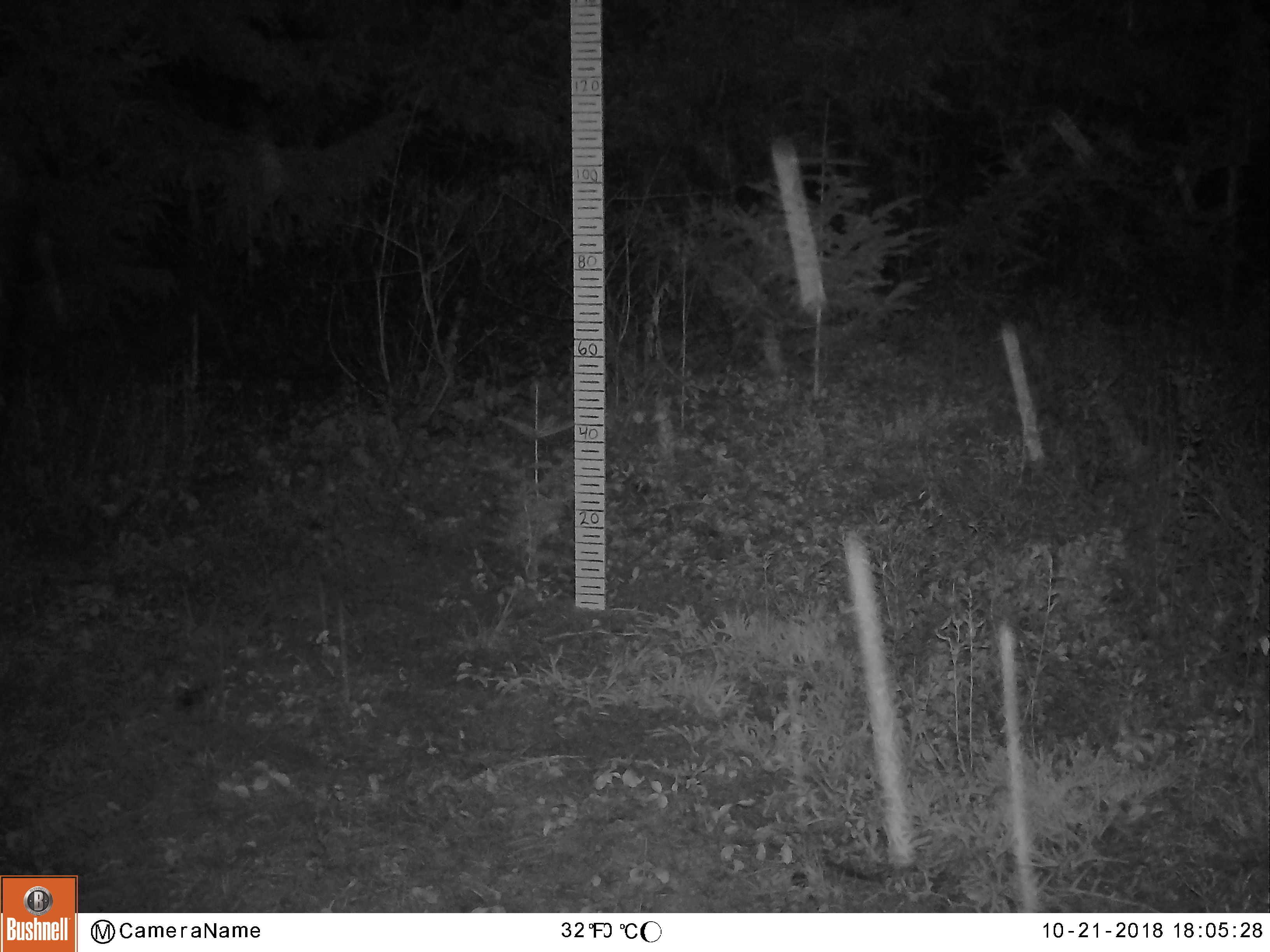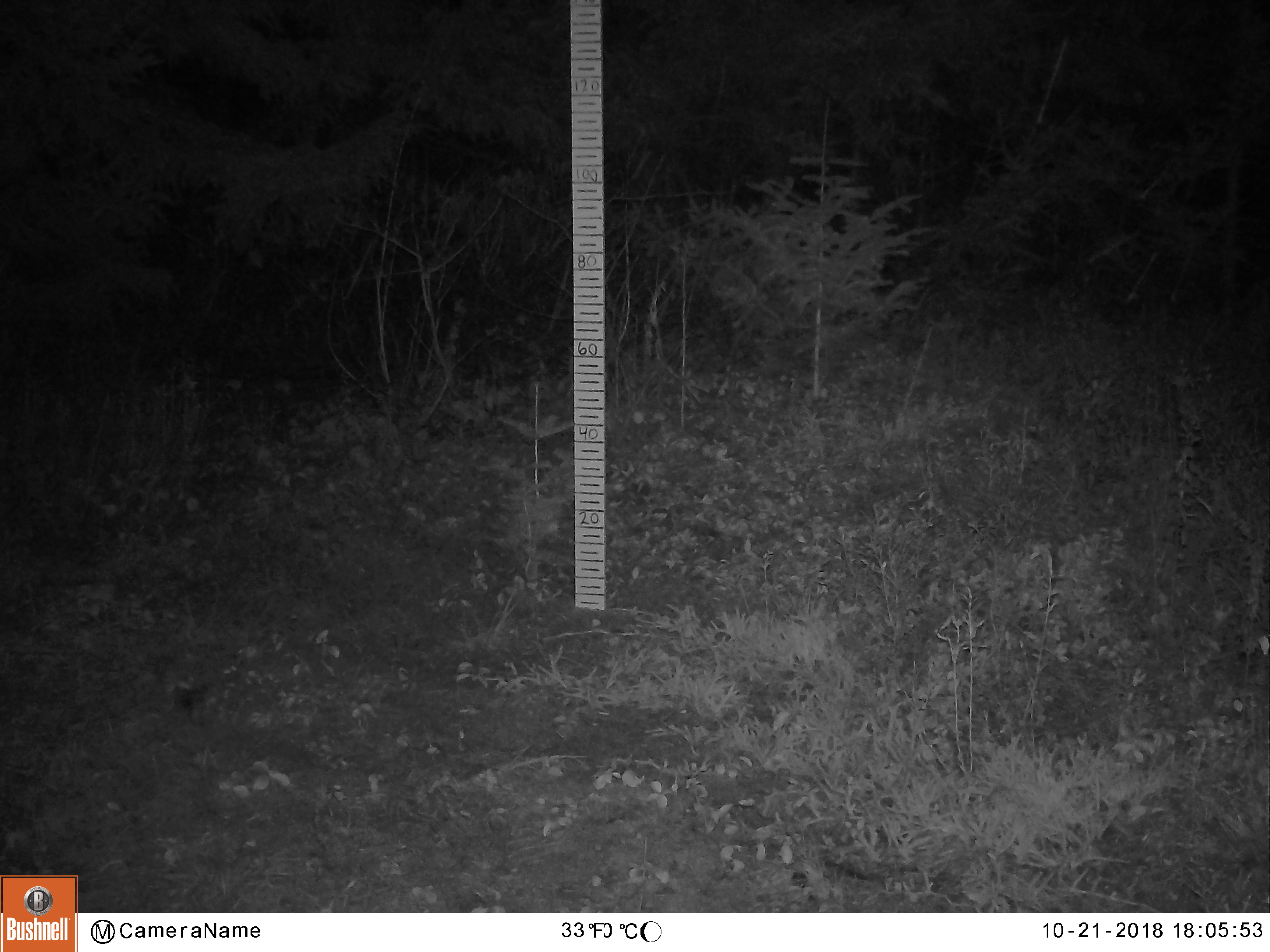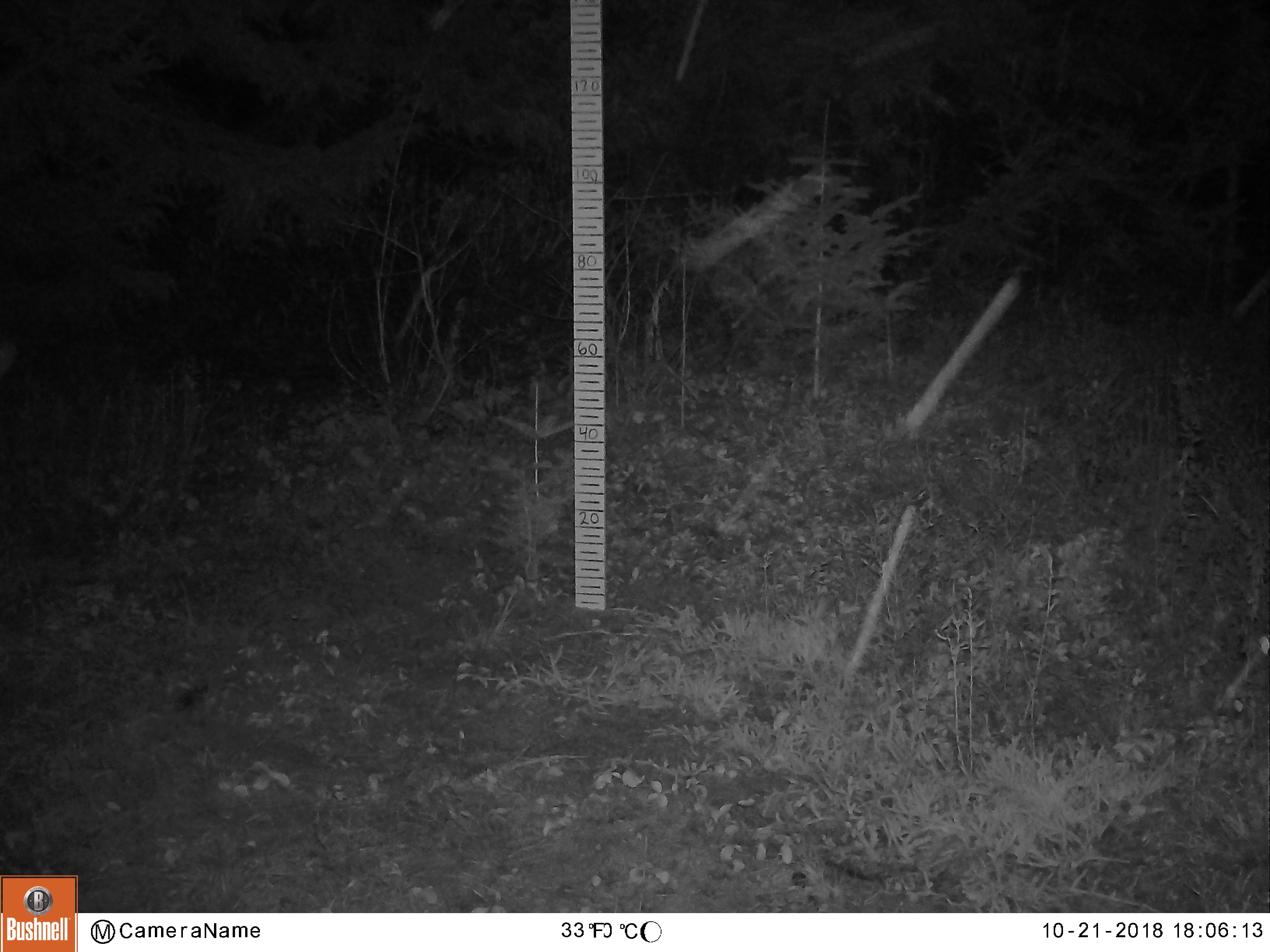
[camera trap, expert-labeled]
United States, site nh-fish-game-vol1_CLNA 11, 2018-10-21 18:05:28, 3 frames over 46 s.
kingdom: Animalia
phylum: Chordata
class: Mammalia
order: Artiodactyla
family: Cervidae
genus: Alces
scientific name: Alces alces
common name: moose